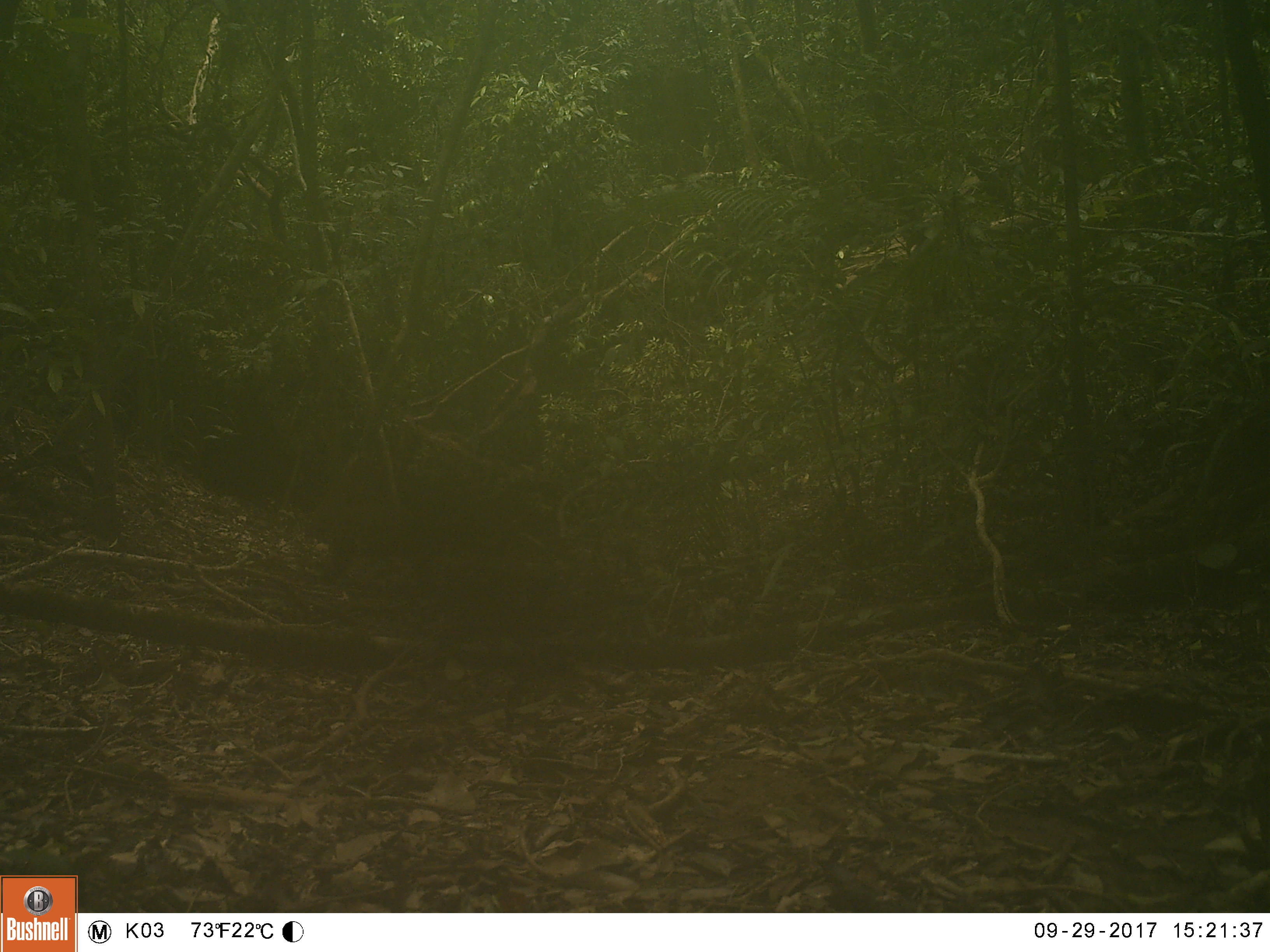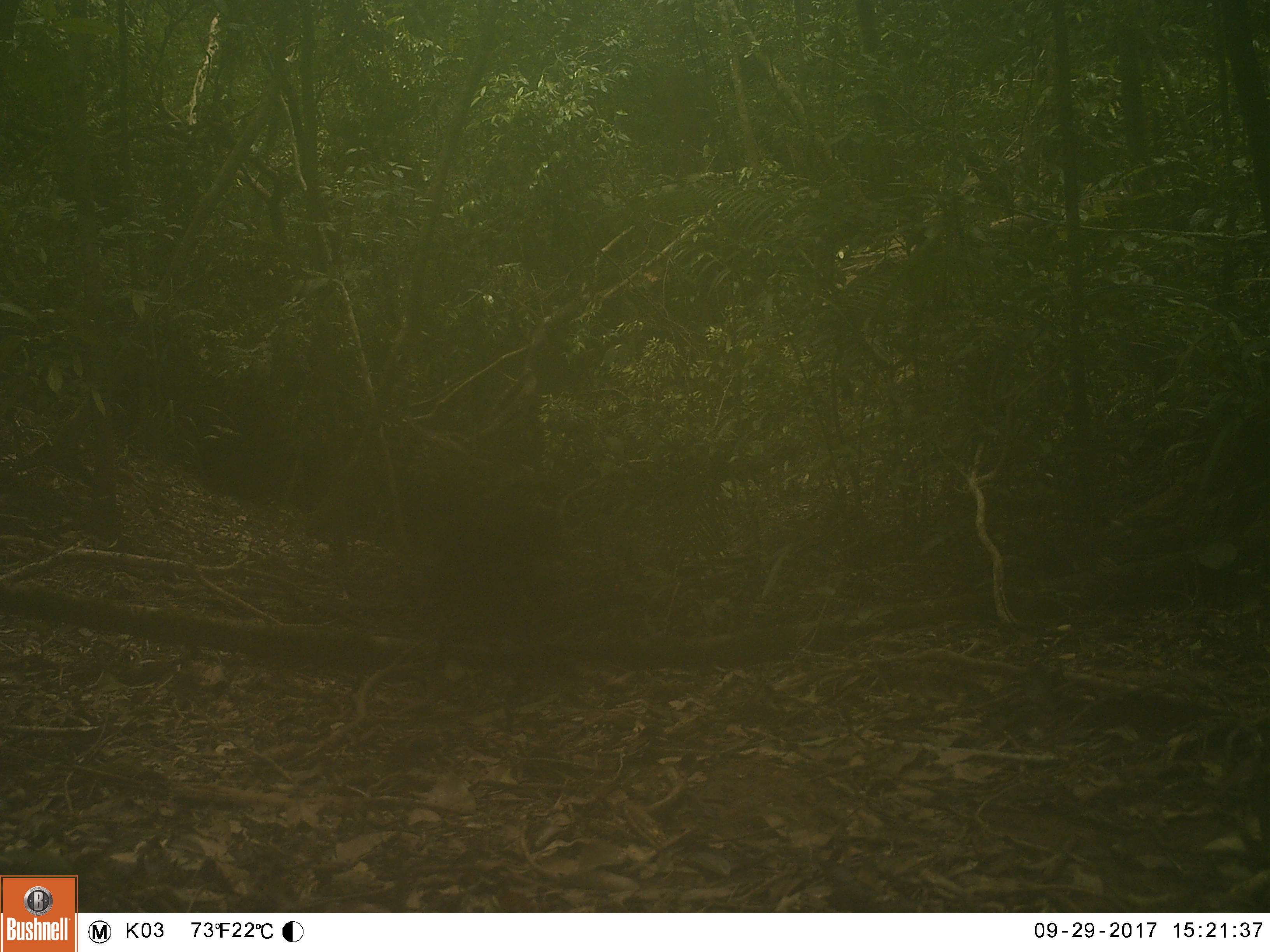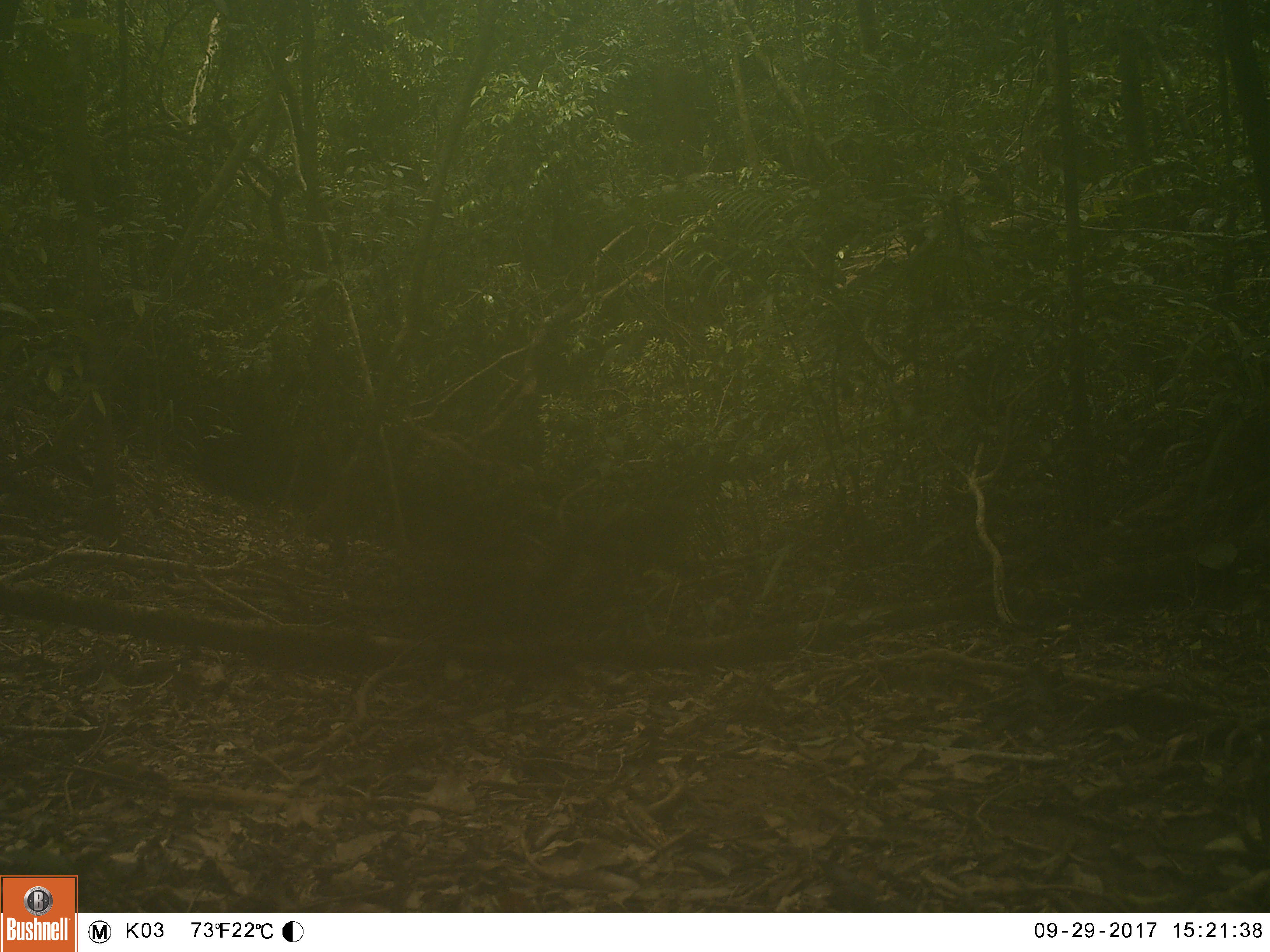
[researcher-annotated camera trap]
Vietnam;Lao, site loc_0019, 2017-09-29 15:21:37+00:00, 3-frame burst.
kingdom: Animalia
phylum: Chordata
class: Mammalia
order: Primates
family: Cercopithecidae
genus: Macaca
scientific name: Macaca arctoides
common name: stump-tailed macaque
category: stump tailed macaque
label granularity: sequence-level